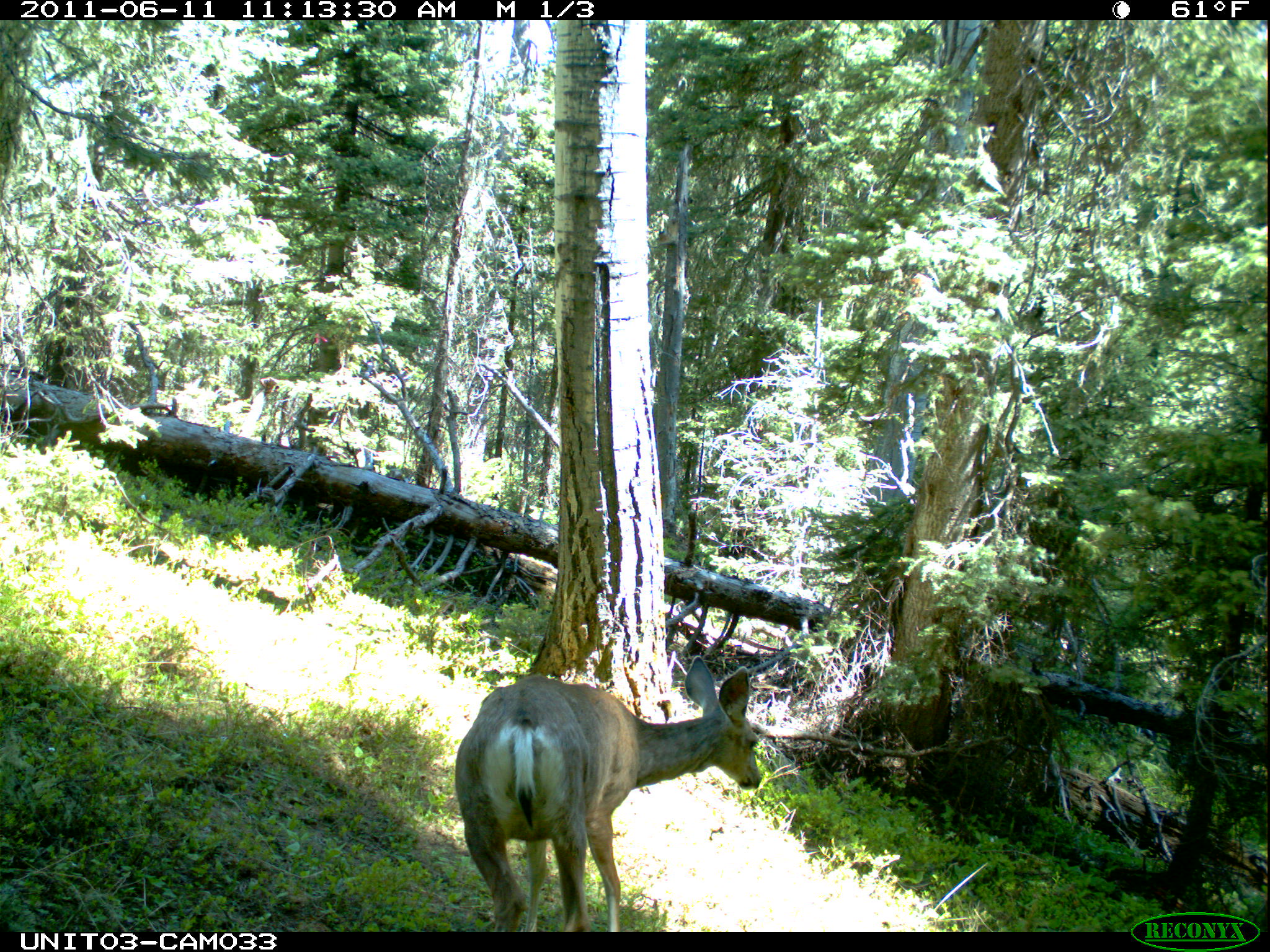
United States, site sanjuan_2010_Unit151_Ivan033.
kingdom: Animalia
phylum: Chordata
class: Mammalia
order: Artiodactyla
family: Cervidae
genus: Odocoileus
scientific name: Odocoileus hemionus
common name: mule deer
Odocoileus hemionus (mule deer).